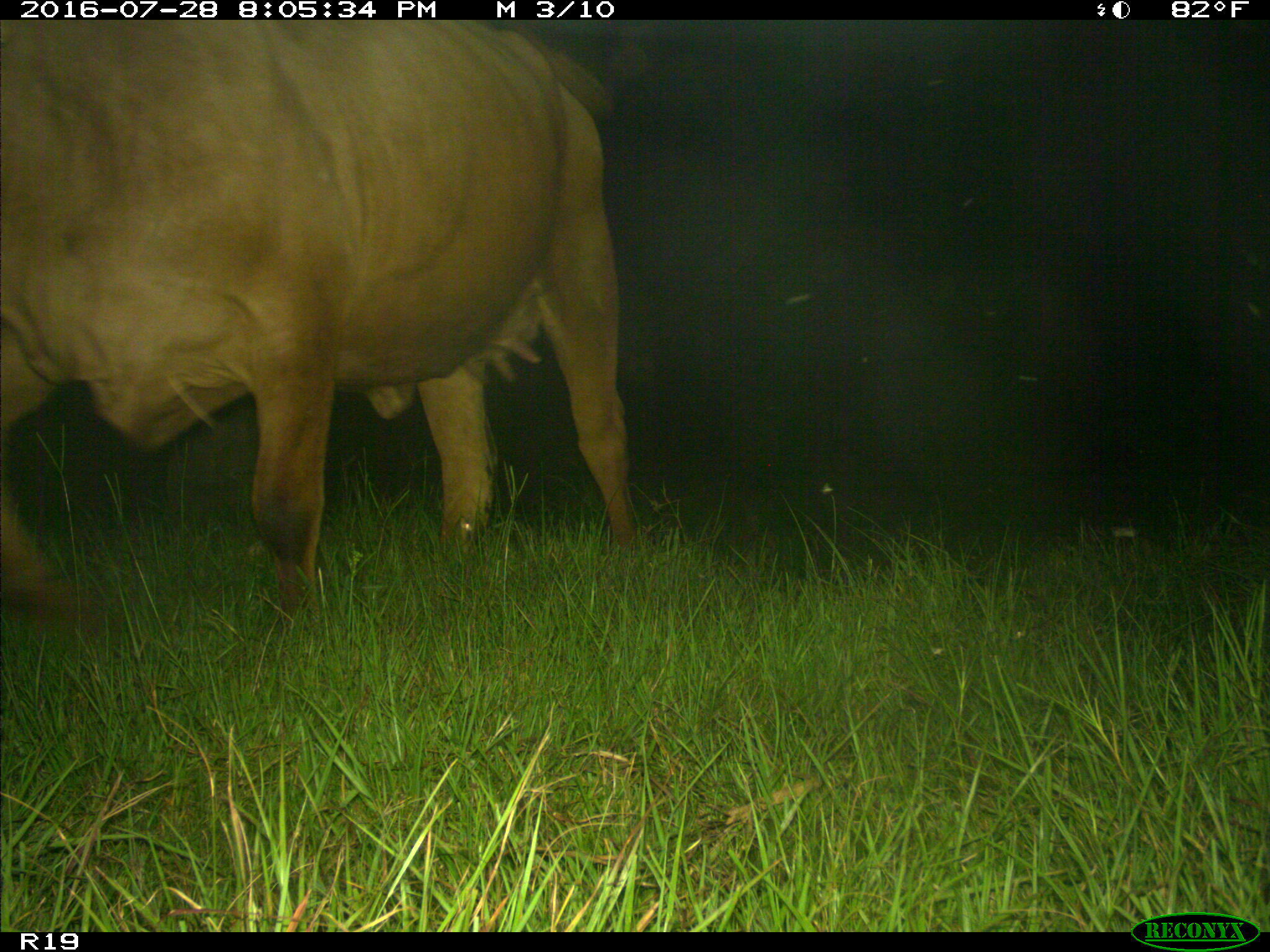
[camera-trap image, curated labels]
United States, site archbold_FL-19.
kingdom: Animalia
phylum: Chordata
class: Mammalia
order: Artiodactyla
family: Bovidae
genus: Bos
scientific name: Bos taurus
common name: domestic cow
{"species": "Bos taurus (domestic cow)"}